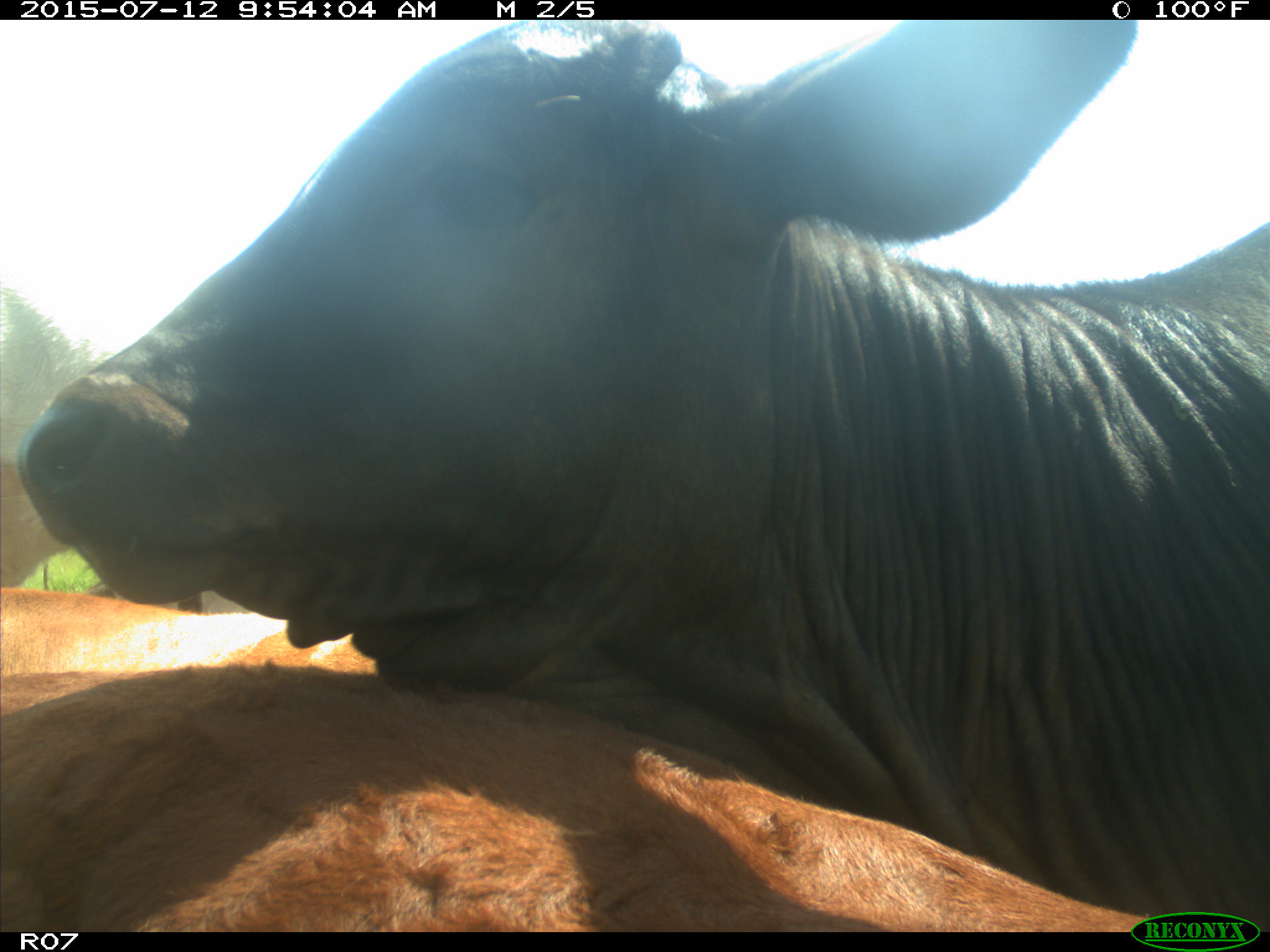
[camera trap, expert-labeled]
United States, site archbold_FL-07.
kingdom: Animalia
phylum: Chordata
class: Mammalia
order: Artiodactyla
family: Bovidae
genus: Bos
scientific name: Bos taurus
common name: domestic cow